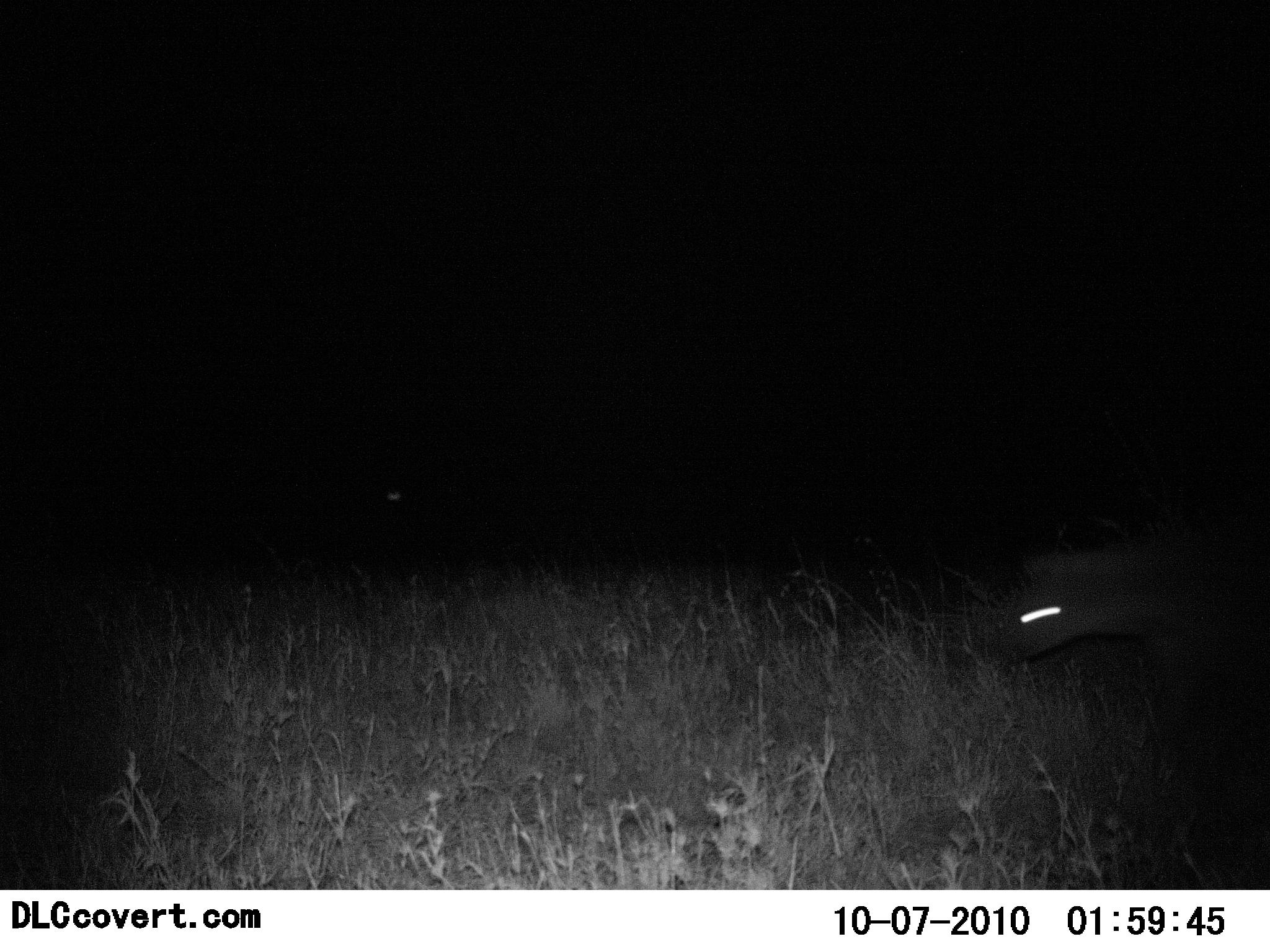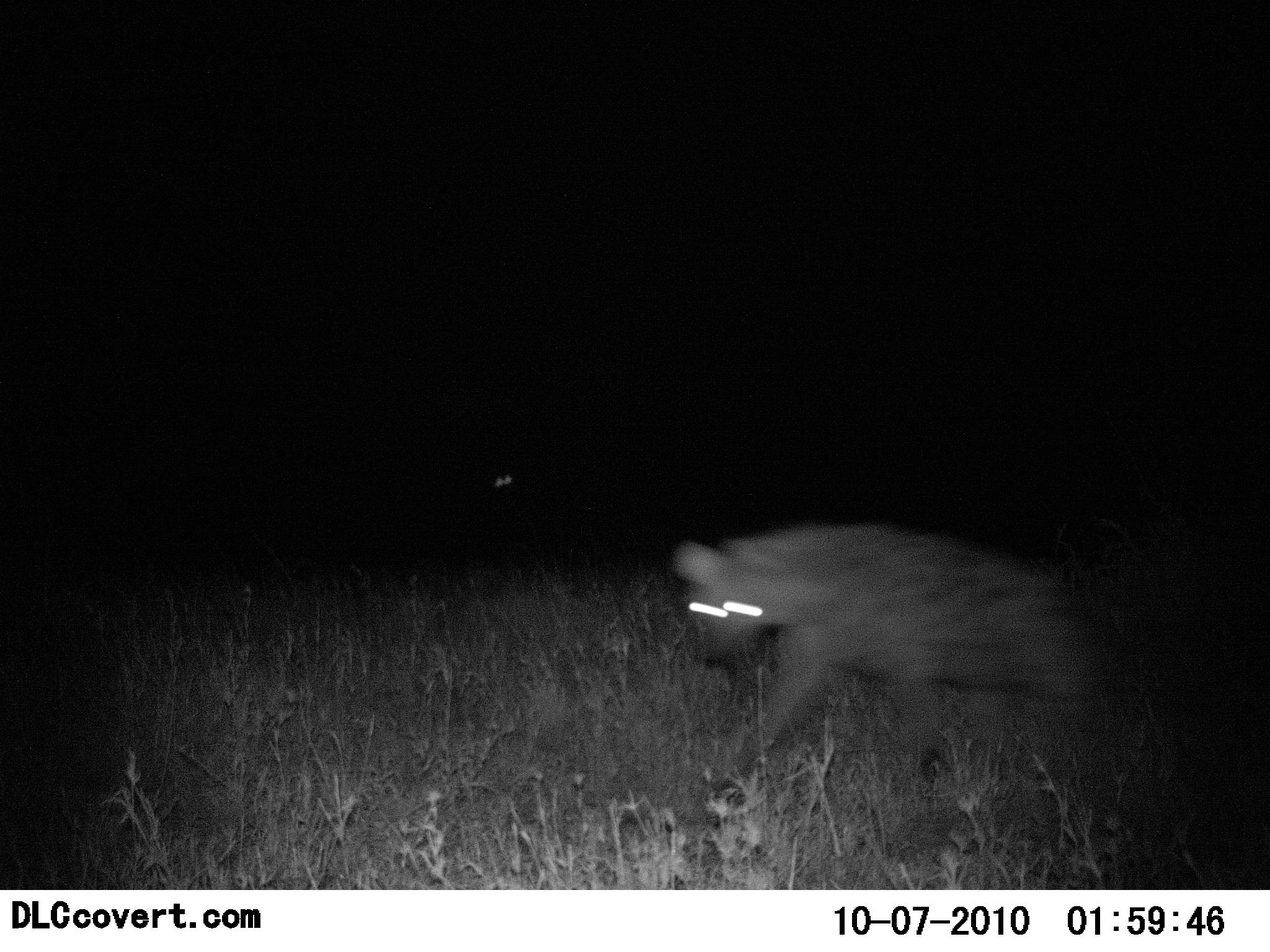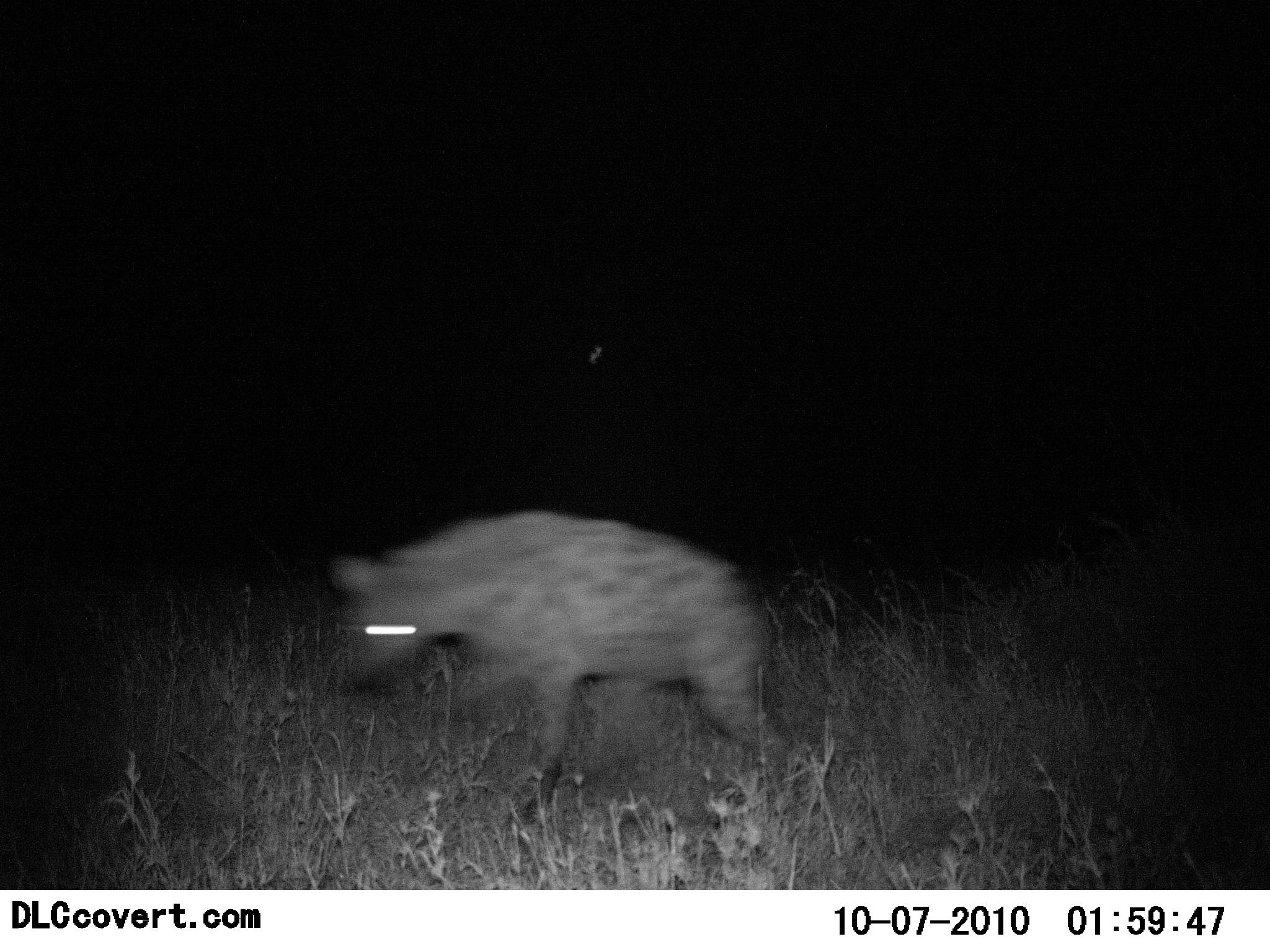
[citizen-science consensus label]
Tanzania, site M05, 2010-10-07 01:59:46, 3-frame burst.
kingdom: Animalia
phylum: Chordata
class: Mammalia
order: Carnivora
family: Hyaenidae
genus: Crocuta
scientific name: Crocuta crocuta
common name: spotted hyena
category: hyenaspotted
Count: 1.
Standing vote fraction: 0%.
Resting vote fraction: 0%.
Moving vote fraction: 100%.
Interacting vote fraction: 0%.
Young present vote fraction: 0%.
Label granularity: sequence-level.